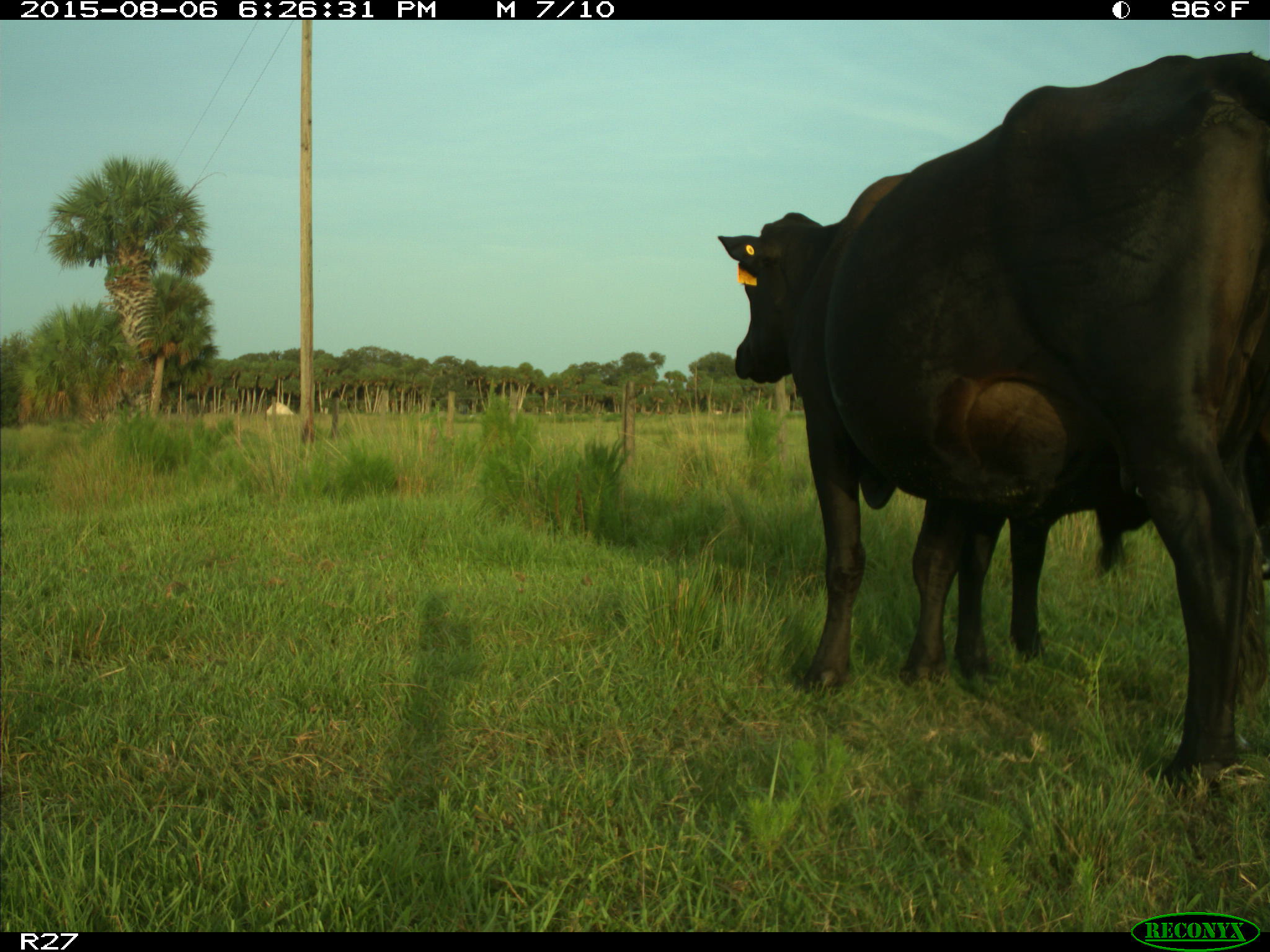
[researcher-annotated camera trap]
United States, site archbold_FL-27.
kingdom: Animalia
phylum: Chordata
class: Mammalia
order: Artiodactyla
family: Bovidae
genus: Bos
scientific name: Bos taurus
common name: domestic cow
Bos taurus (domestic cow).